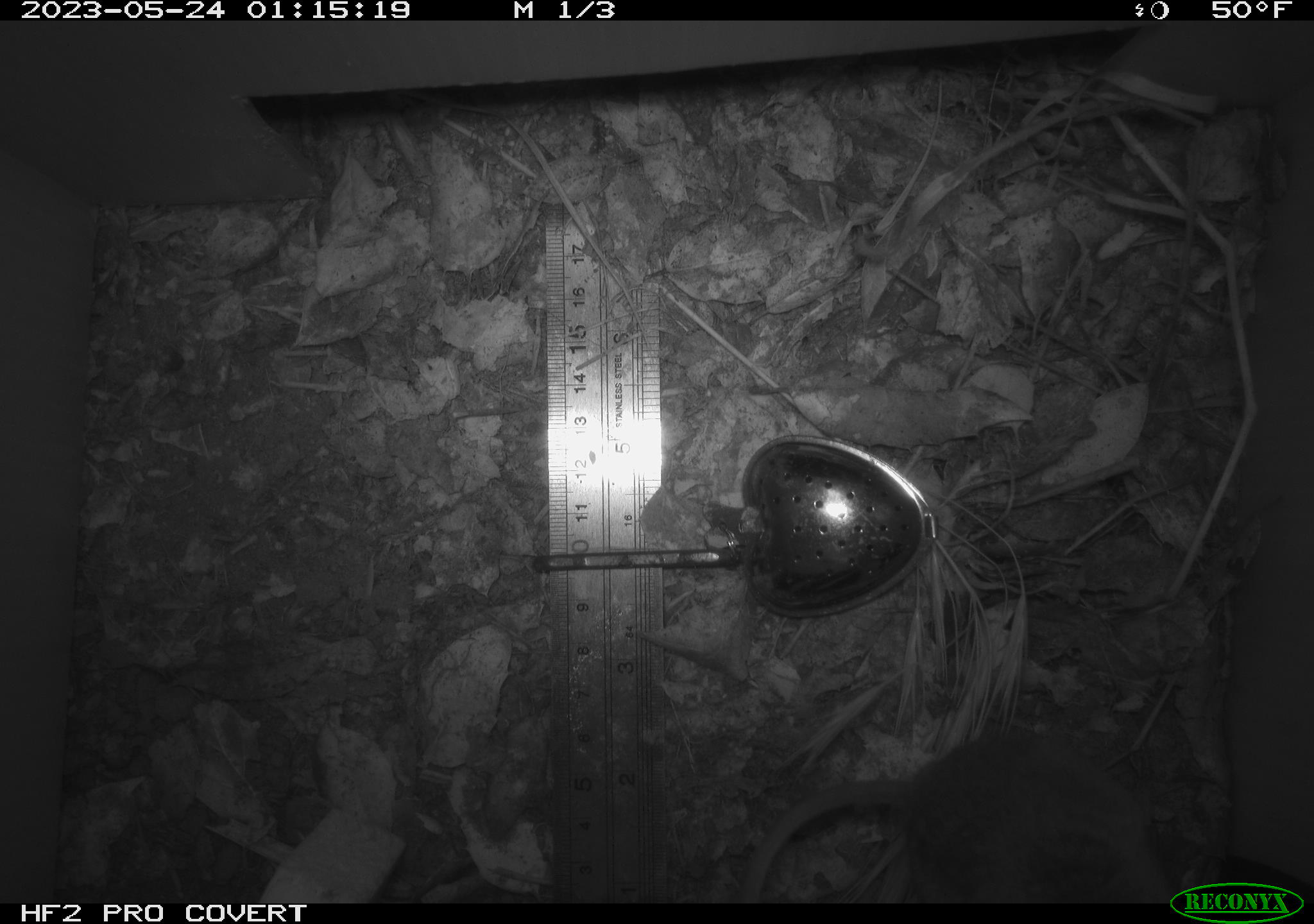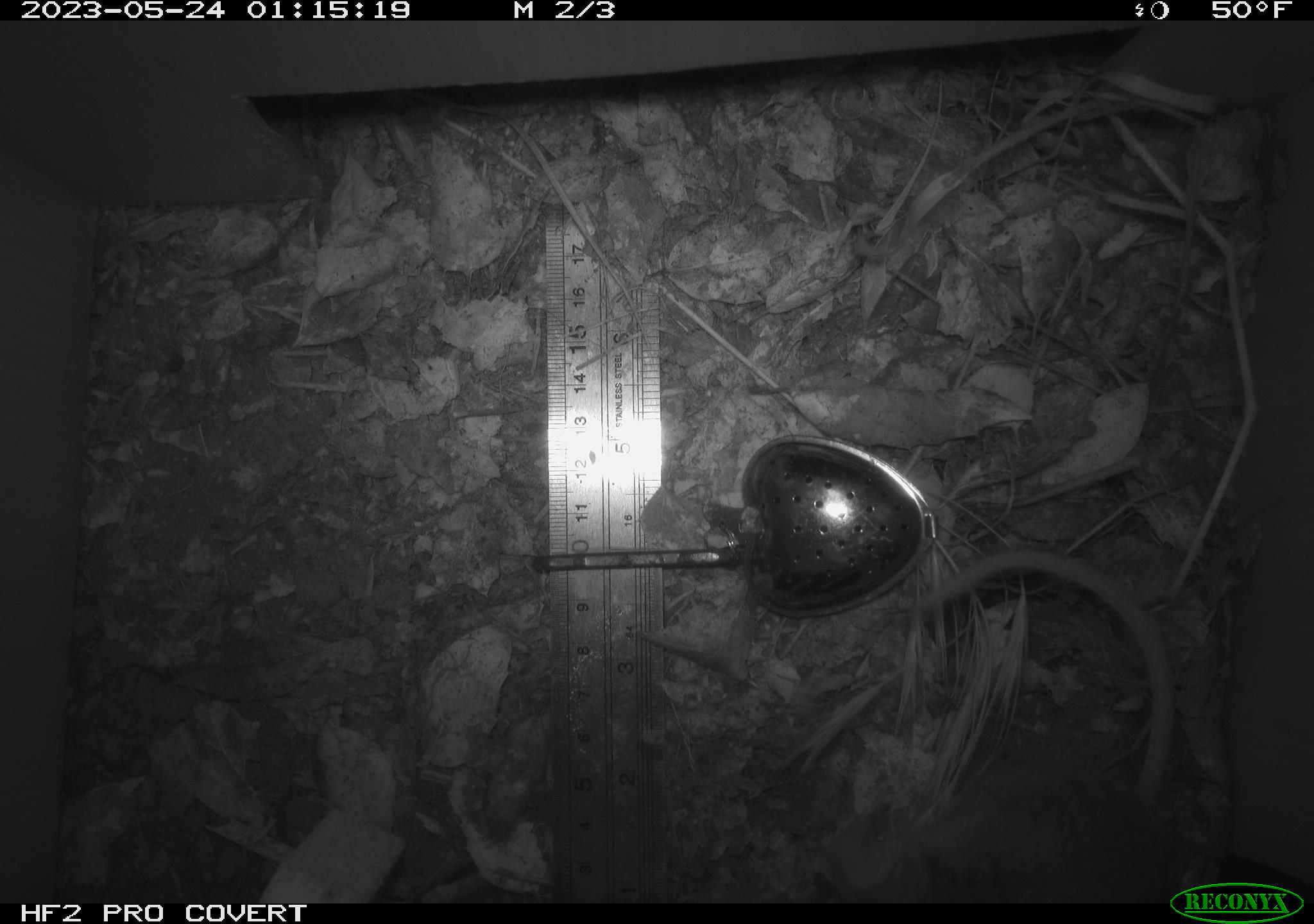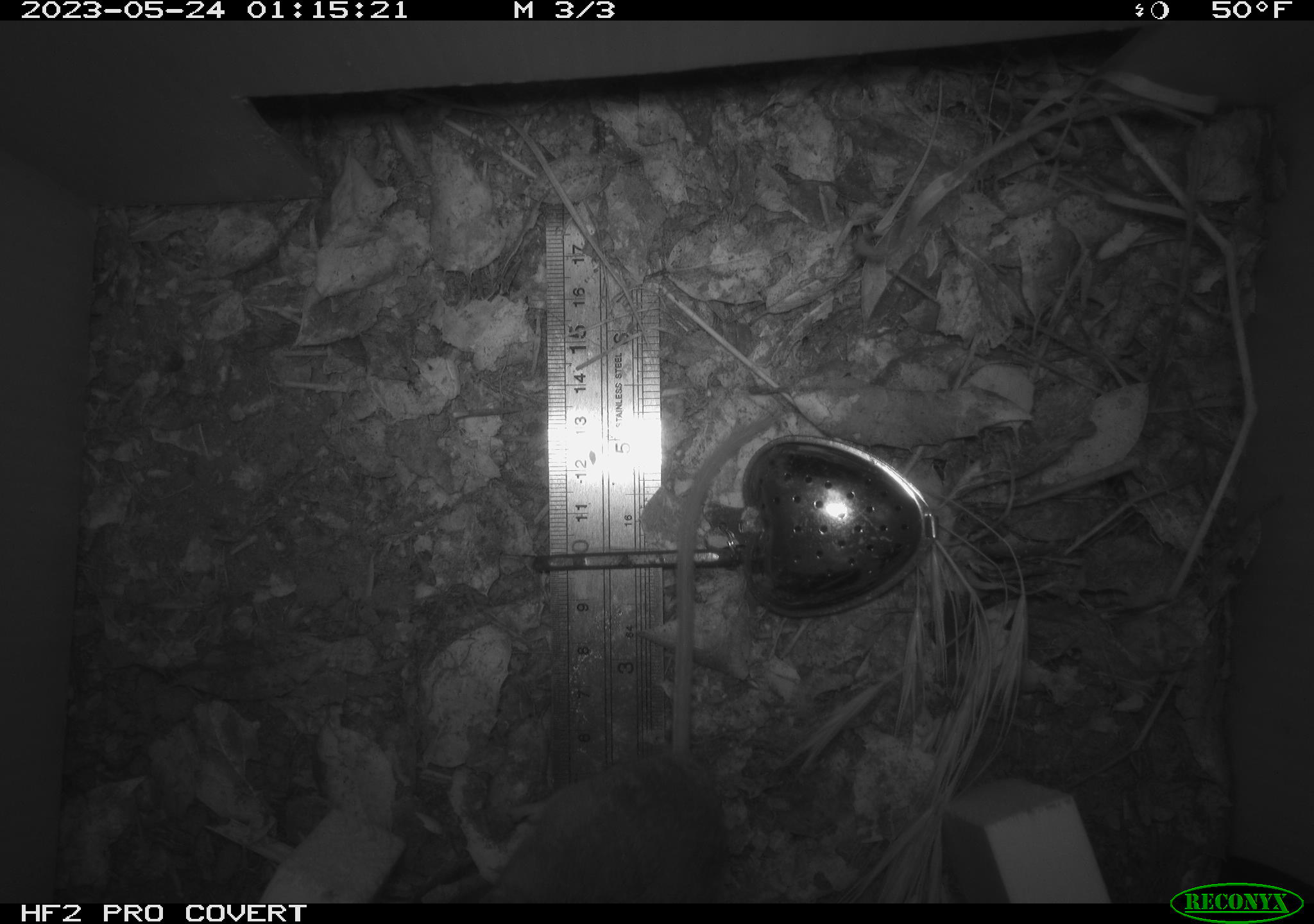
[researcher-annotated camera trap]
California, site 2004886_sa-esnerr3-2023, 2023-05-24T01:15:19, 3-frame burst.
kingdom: Animalia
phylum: Chordata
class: Mammalia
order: Rodentia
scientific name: Rodentia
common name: mouse species